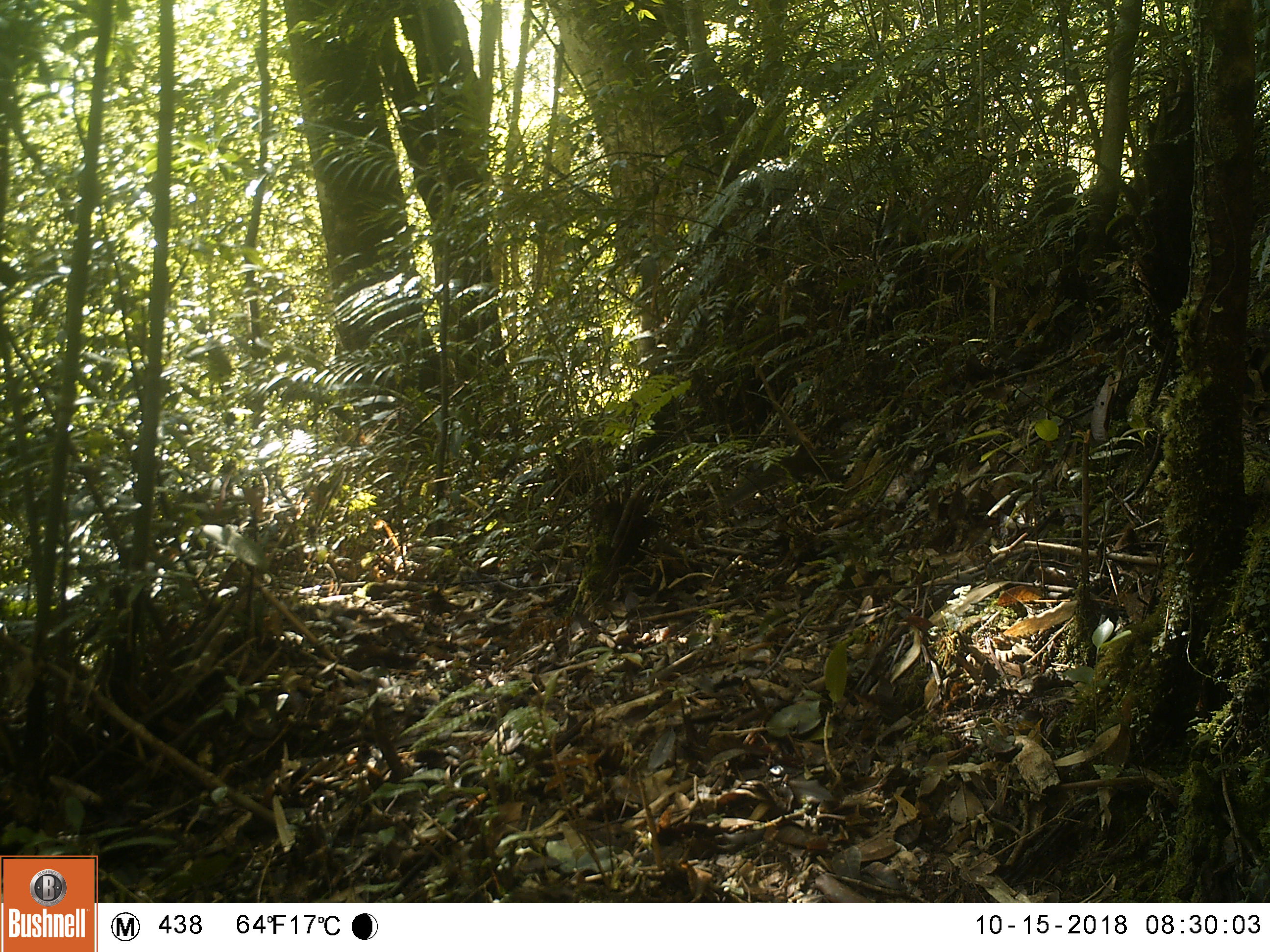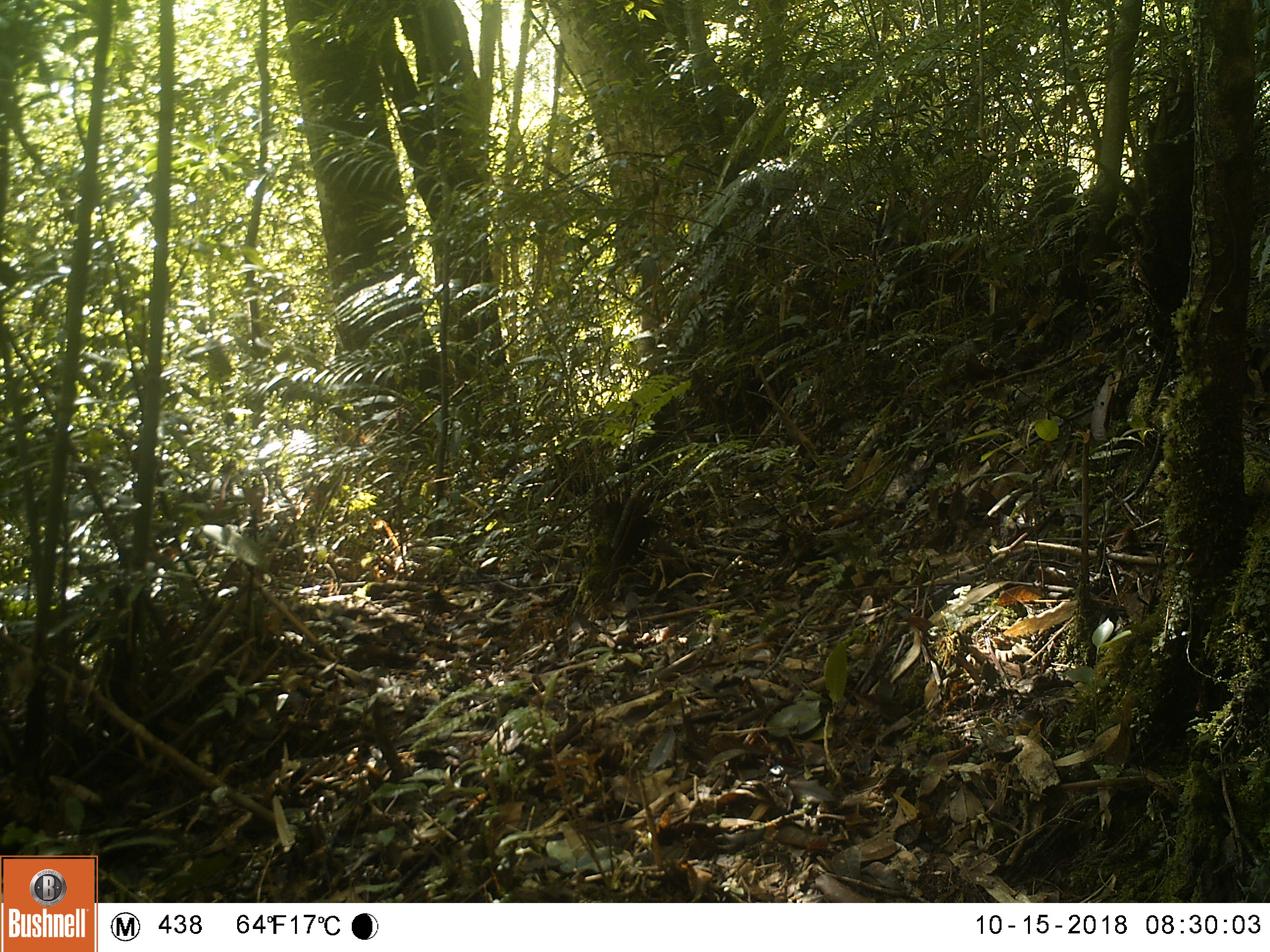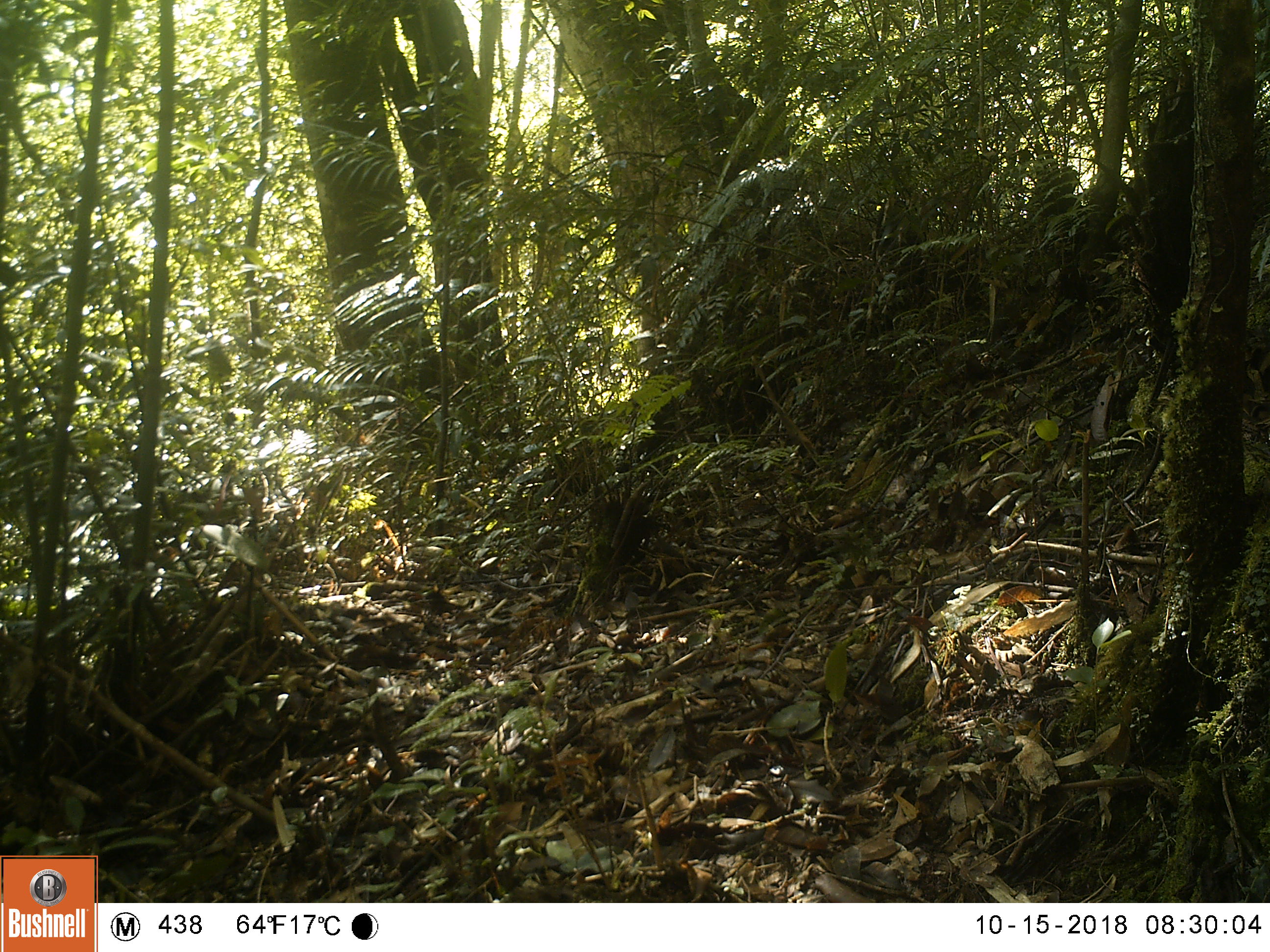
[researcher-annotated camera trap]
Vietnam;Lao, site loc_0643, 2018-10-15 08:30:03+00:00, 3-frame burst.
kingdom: Animalia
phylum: Chordata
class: Mammalia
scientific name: Mammalia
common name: mammal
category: unidentified small mammal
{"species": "unidentified small mammal (mammal) (Mammalia)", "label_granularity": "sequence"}